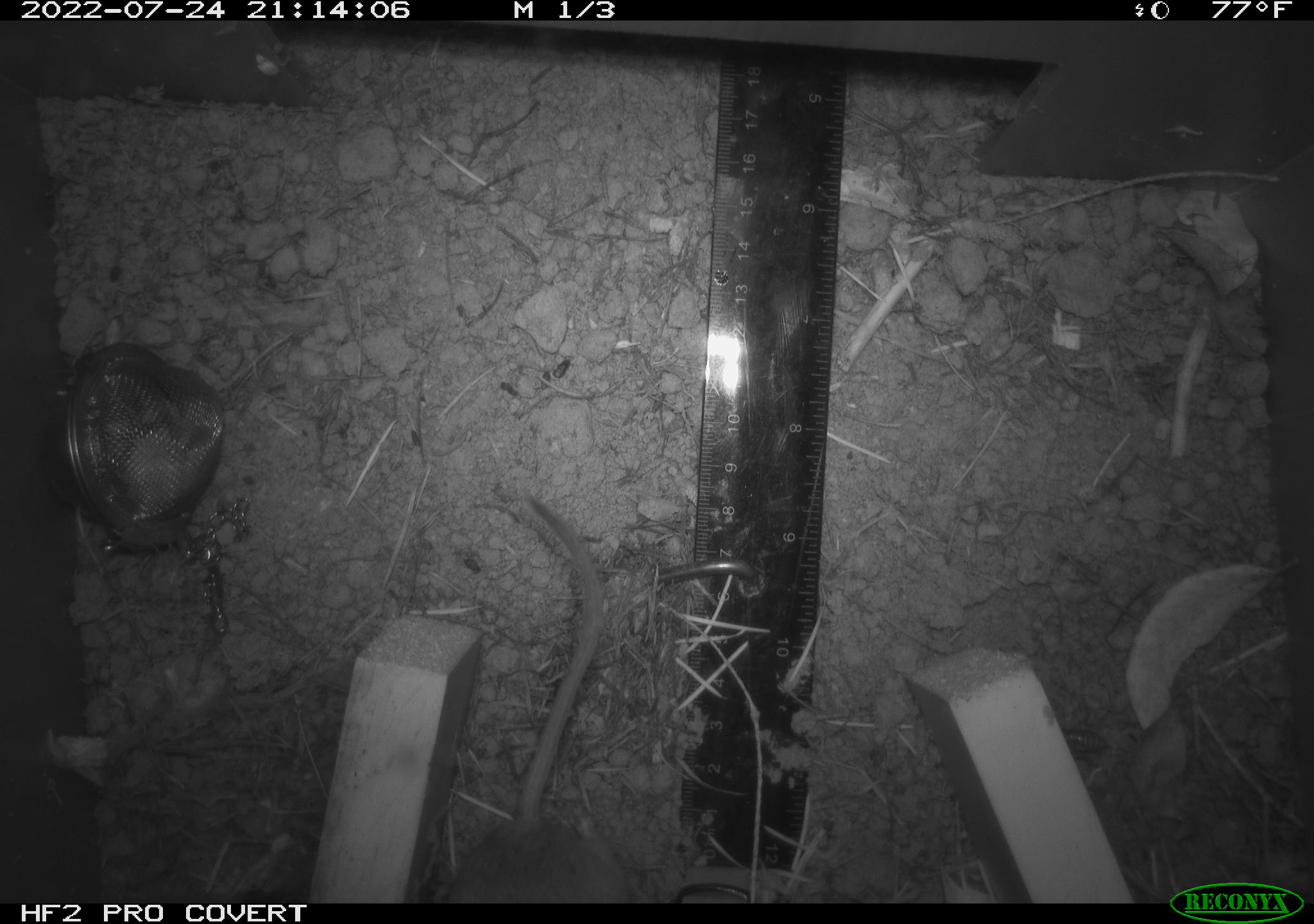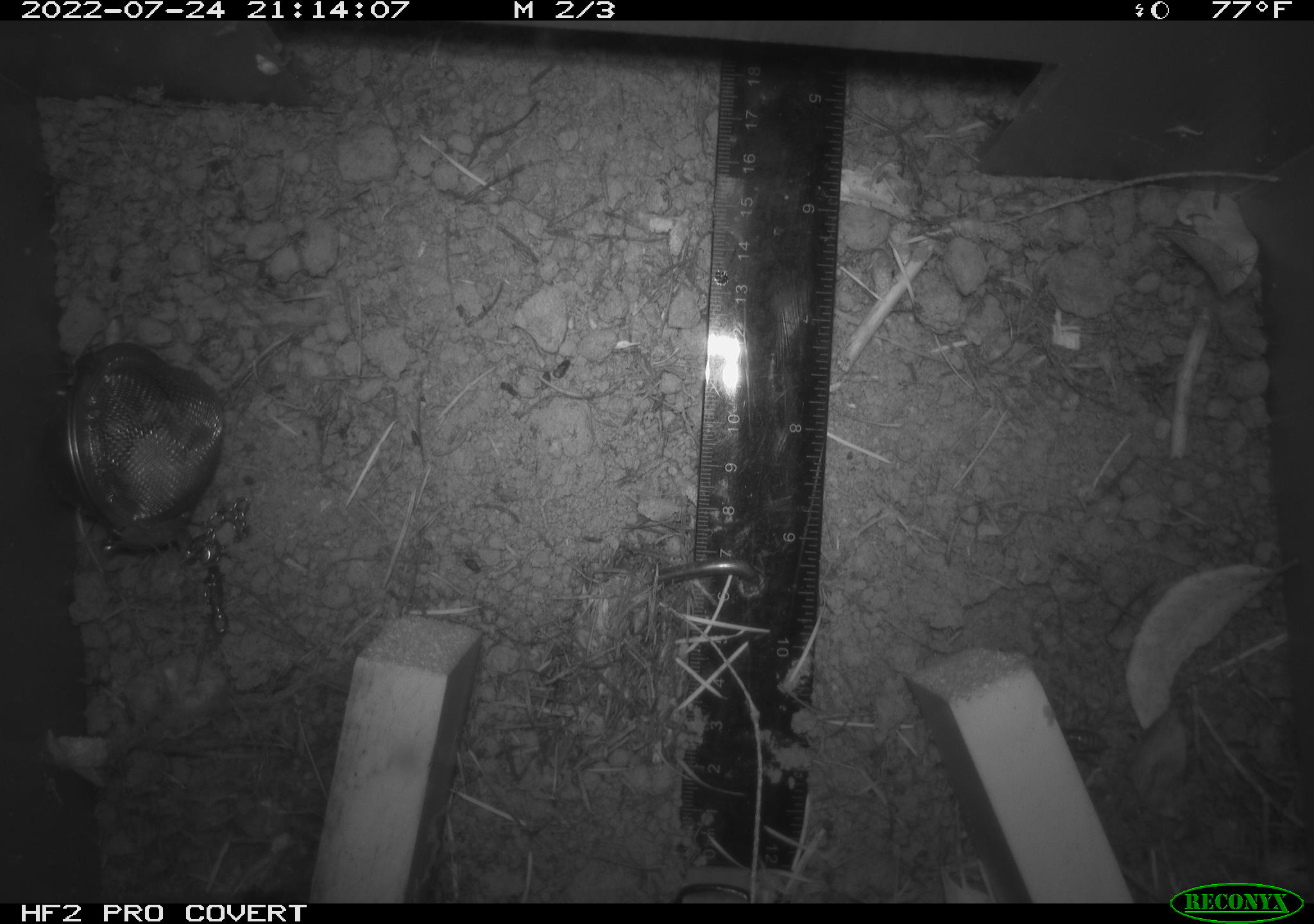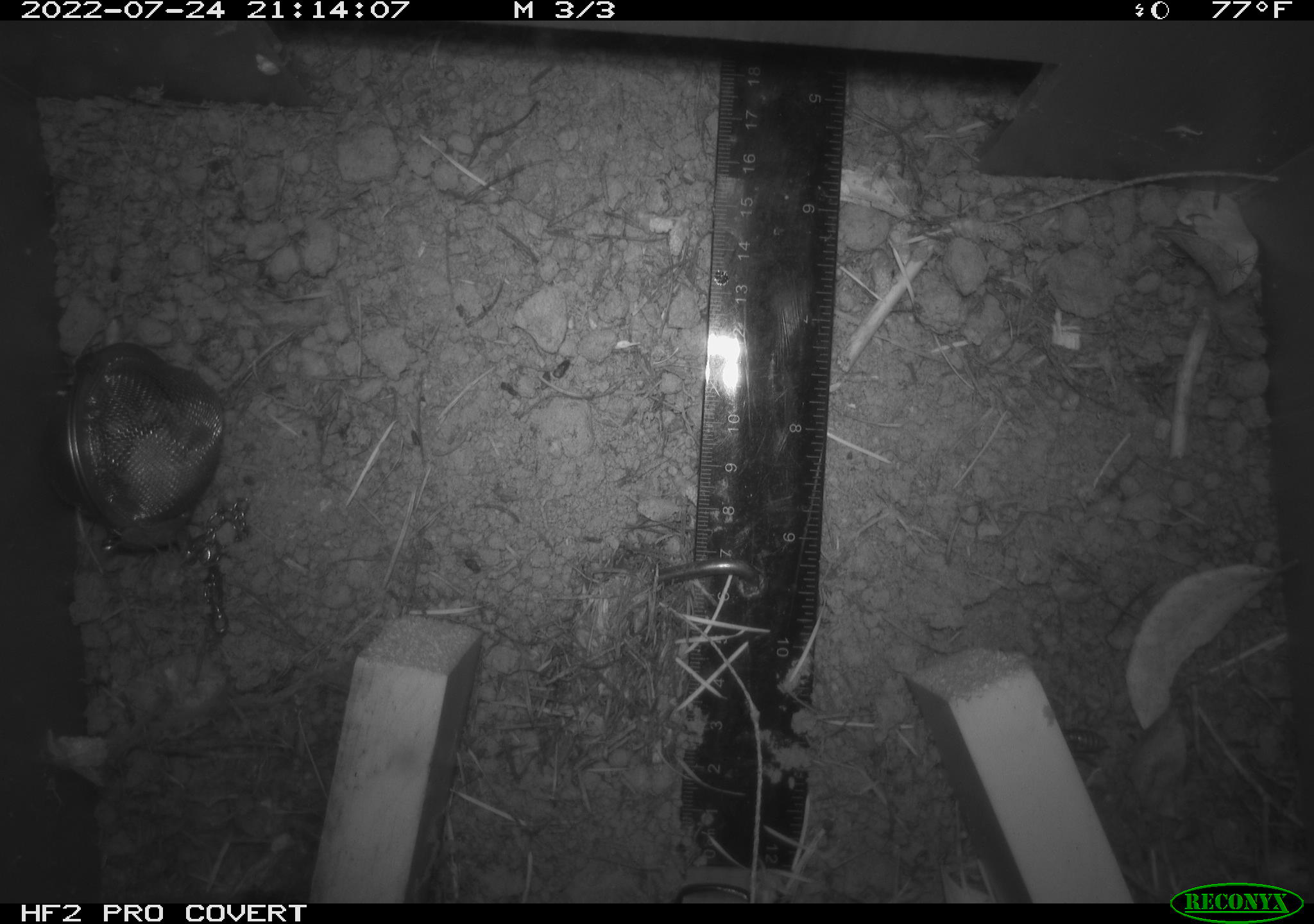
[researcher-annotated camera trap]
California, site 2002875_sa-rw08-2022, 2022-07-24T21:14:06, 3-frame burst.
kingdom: Animalia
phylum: Chordata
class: Mammalia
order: Rodentia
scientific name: Rodentia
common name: mouse species